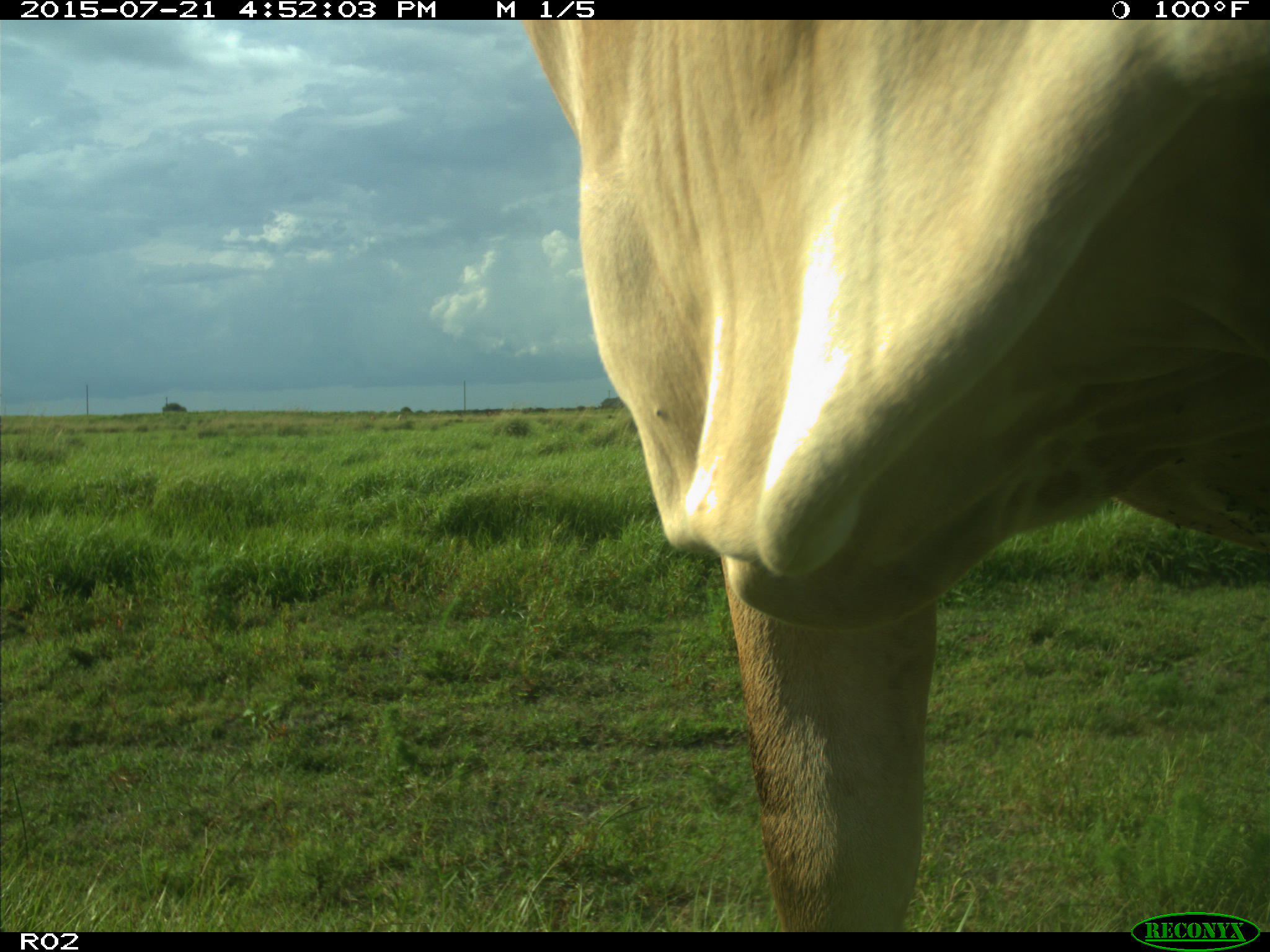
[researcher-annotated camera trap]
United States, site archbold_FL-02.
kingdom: Animalia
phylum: Chordata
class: Mammalia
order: Artiodactyla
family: Bovidae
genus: Bos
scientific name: Bos taurus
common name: domestic cow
Bos taurus (domestic cow).